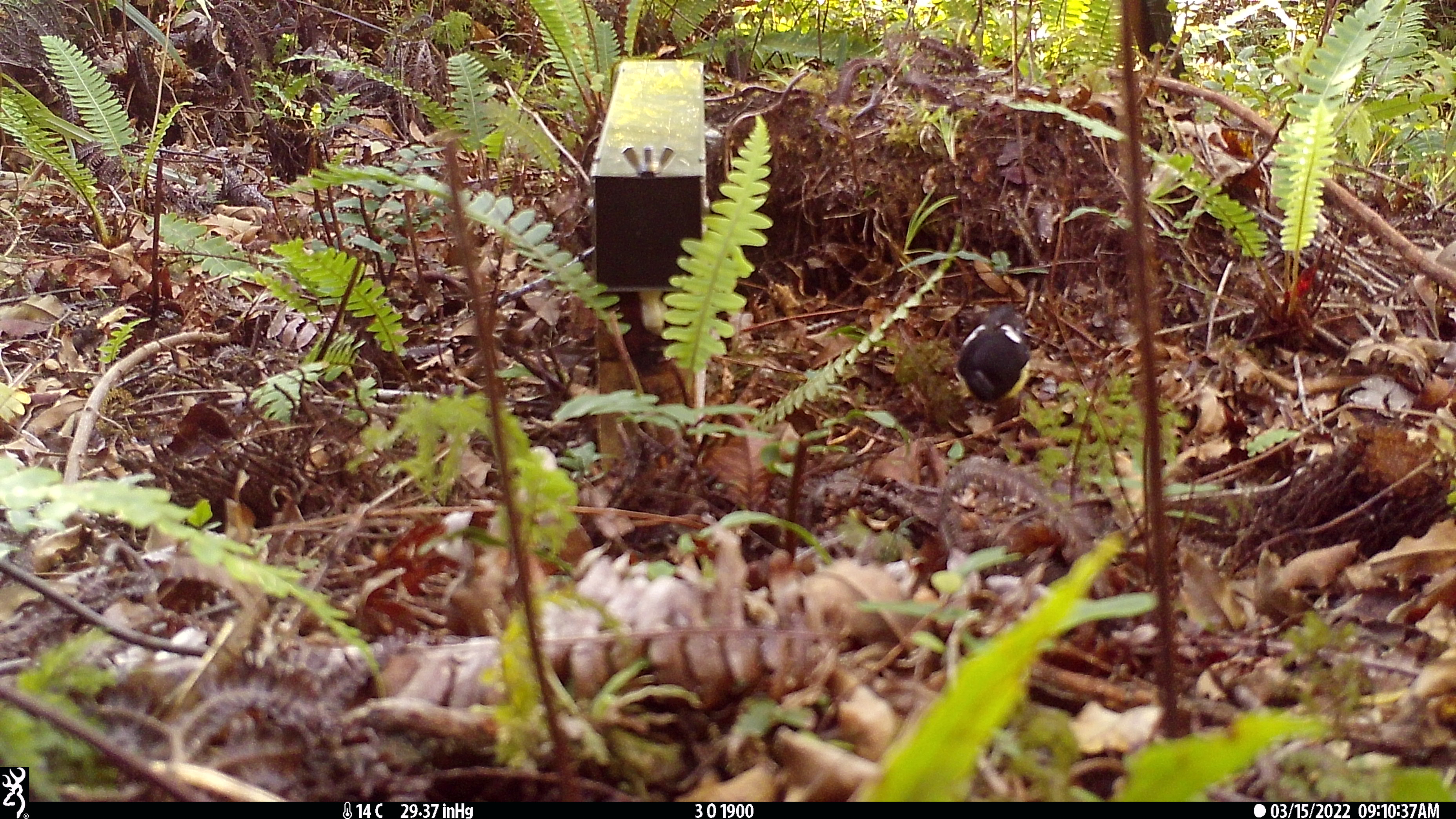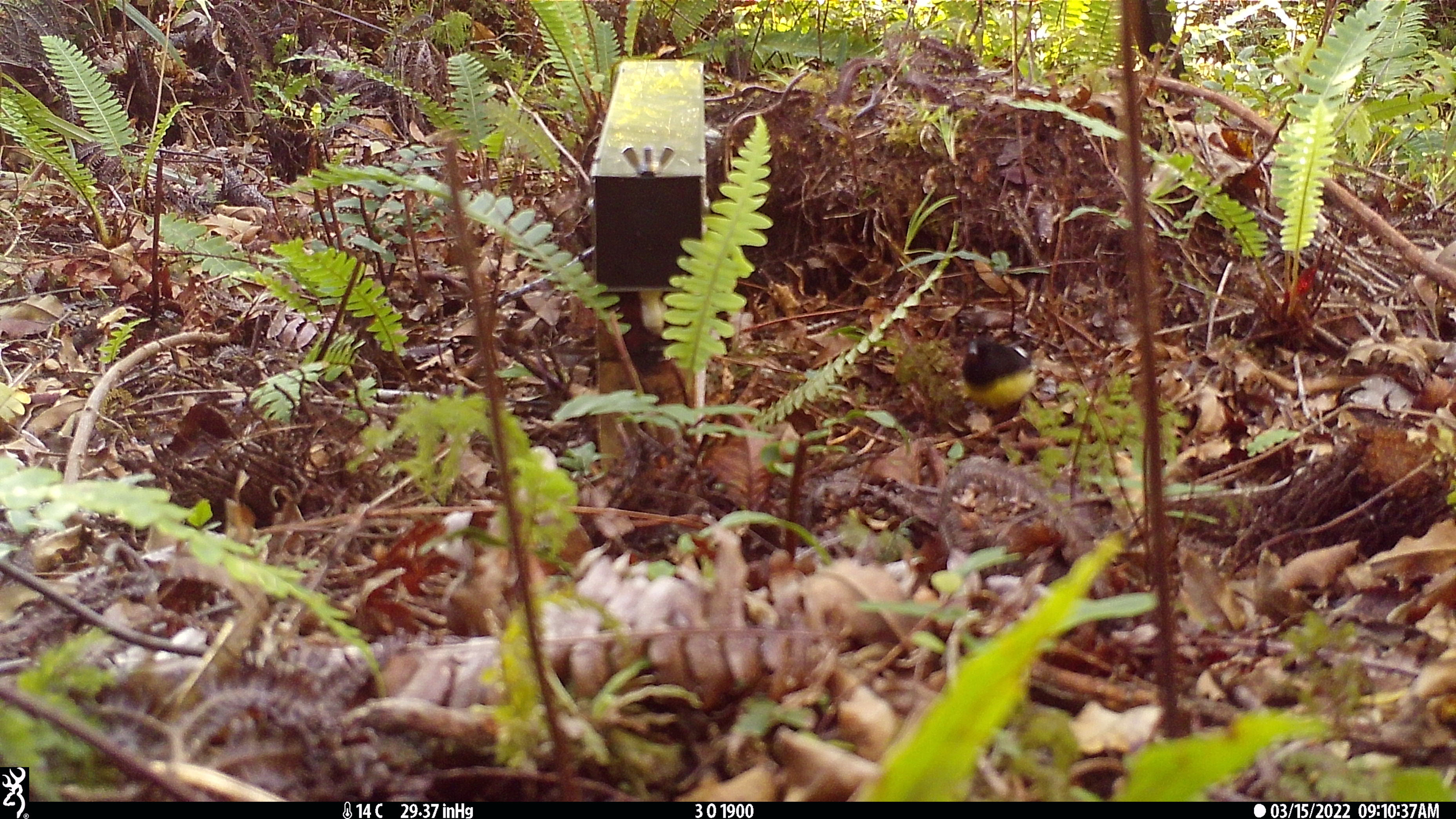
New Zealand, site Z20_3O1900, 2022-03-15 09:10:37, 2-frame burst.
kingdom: Animalia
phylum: Chordata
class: Aves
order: Passeriformes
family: Petroicidae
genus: Petroica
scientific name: Petroica macrocephala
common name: tomtit